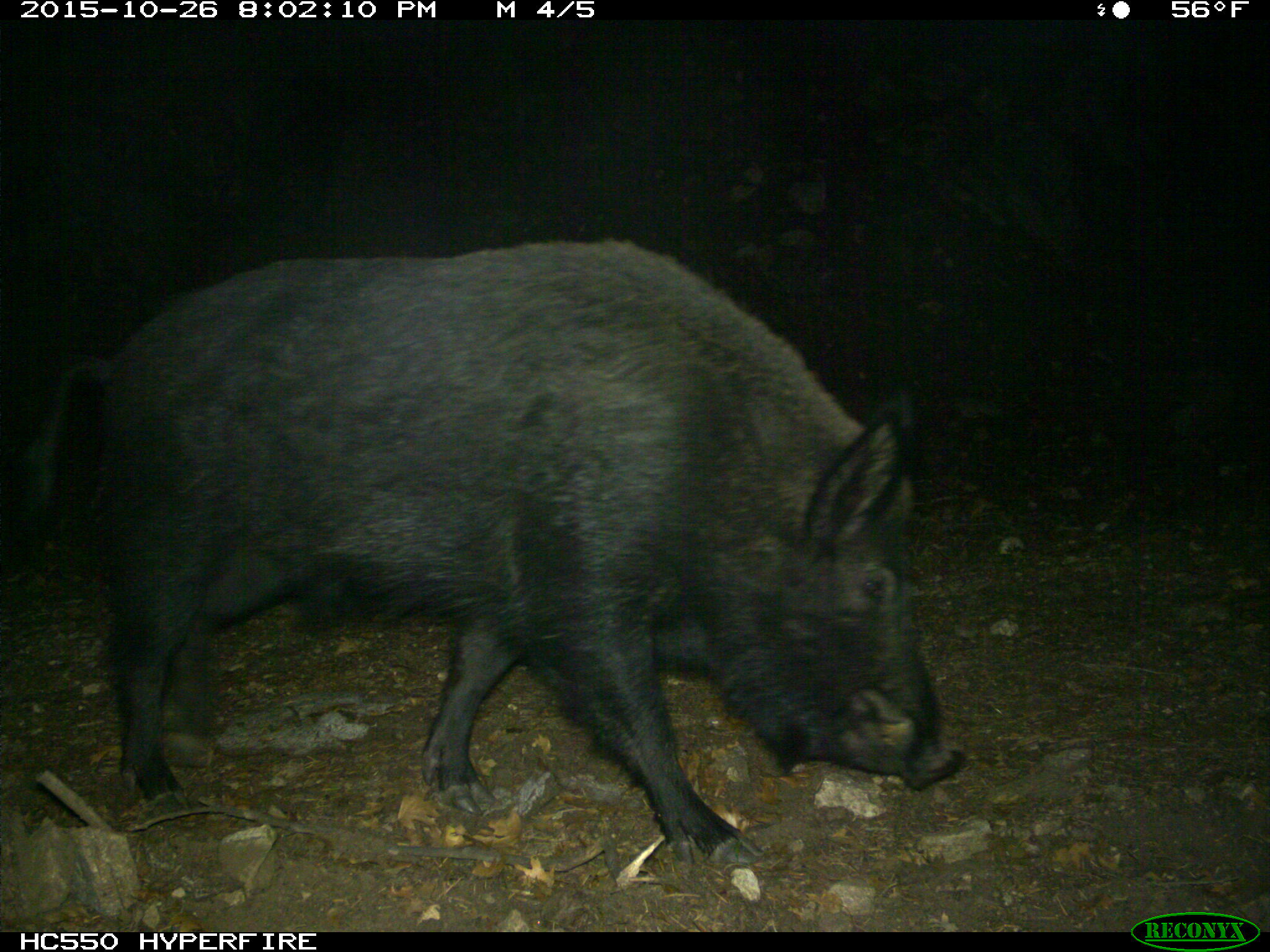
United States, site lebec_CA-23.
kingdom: Animalia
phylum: Chordata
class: Mammalia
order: Artiodactyla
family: Suidae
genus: Sus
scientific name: Sus scrofa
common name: wild boar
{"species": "Sus scrofa (wild boar)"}